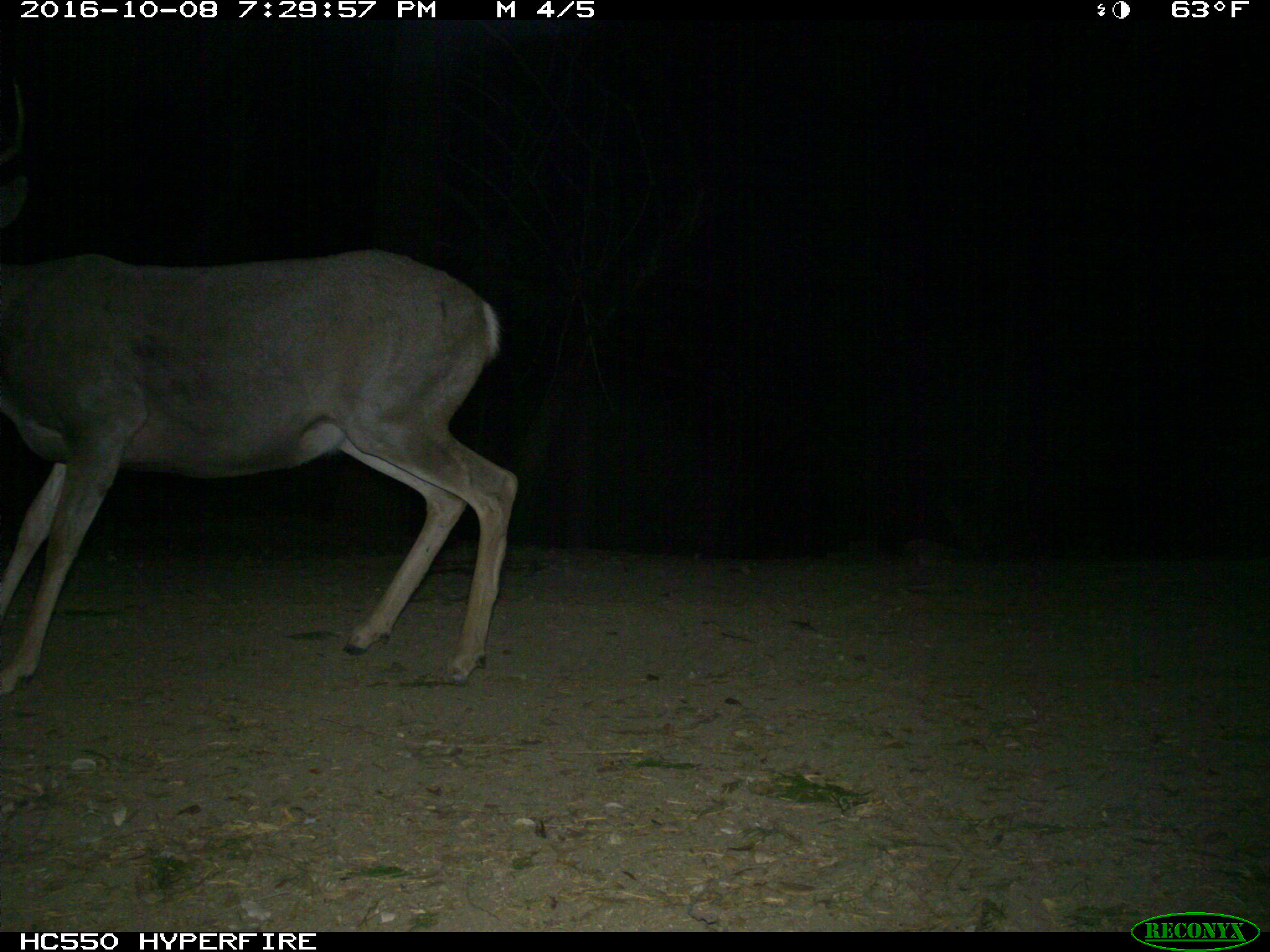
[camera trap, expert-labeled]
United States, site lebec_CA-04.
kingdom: Animalia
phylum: Chordata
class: Mammalia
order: Artiodactyla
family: Cervidae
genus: Odocoileus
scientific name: Odocoileus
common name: deer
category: unidentified deer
Unidentified deer (deer) (Odocoileus).